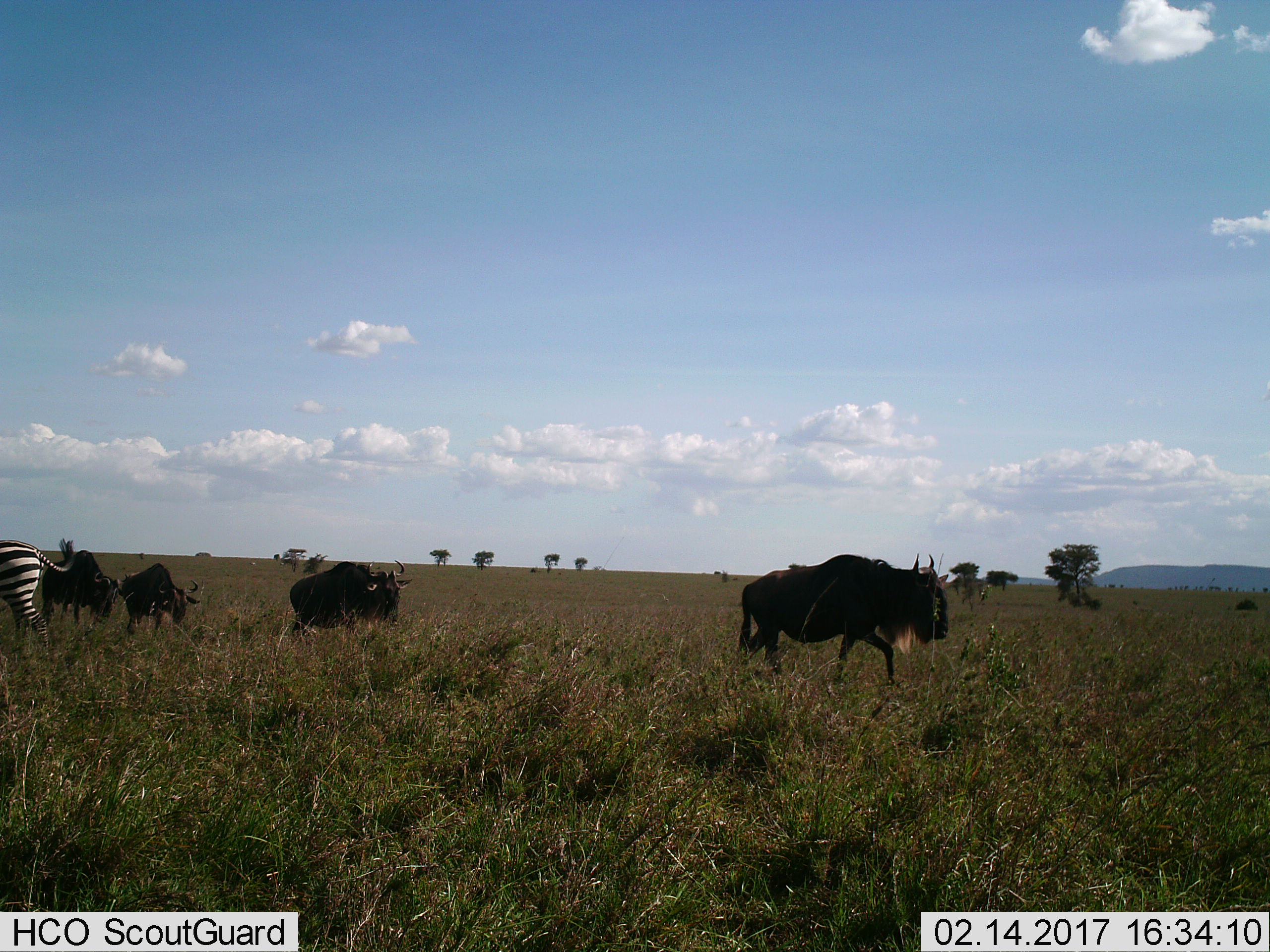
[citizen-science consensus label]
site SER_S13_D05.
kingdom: Animalia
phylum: Chordata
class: Mammalia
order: Artiodactyla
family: Bovidae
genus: Connochaetes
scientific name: Connochaetes taurinus taurinus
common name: blue wildebeest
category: wildebeestblue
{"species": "wildebeestblue (blue wildebeest) (Connochaetes taurinus taurinus)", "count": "4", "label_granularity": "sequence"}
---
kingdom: Animalia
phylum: Chordata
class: Mammalia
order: Perissodactyla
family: Equidae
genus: Equus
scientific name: Equus quagga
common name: plains zebra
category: zebraplains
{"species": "zebraplains (plains zebra) (Equus quagga)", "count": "1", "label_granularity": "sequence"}